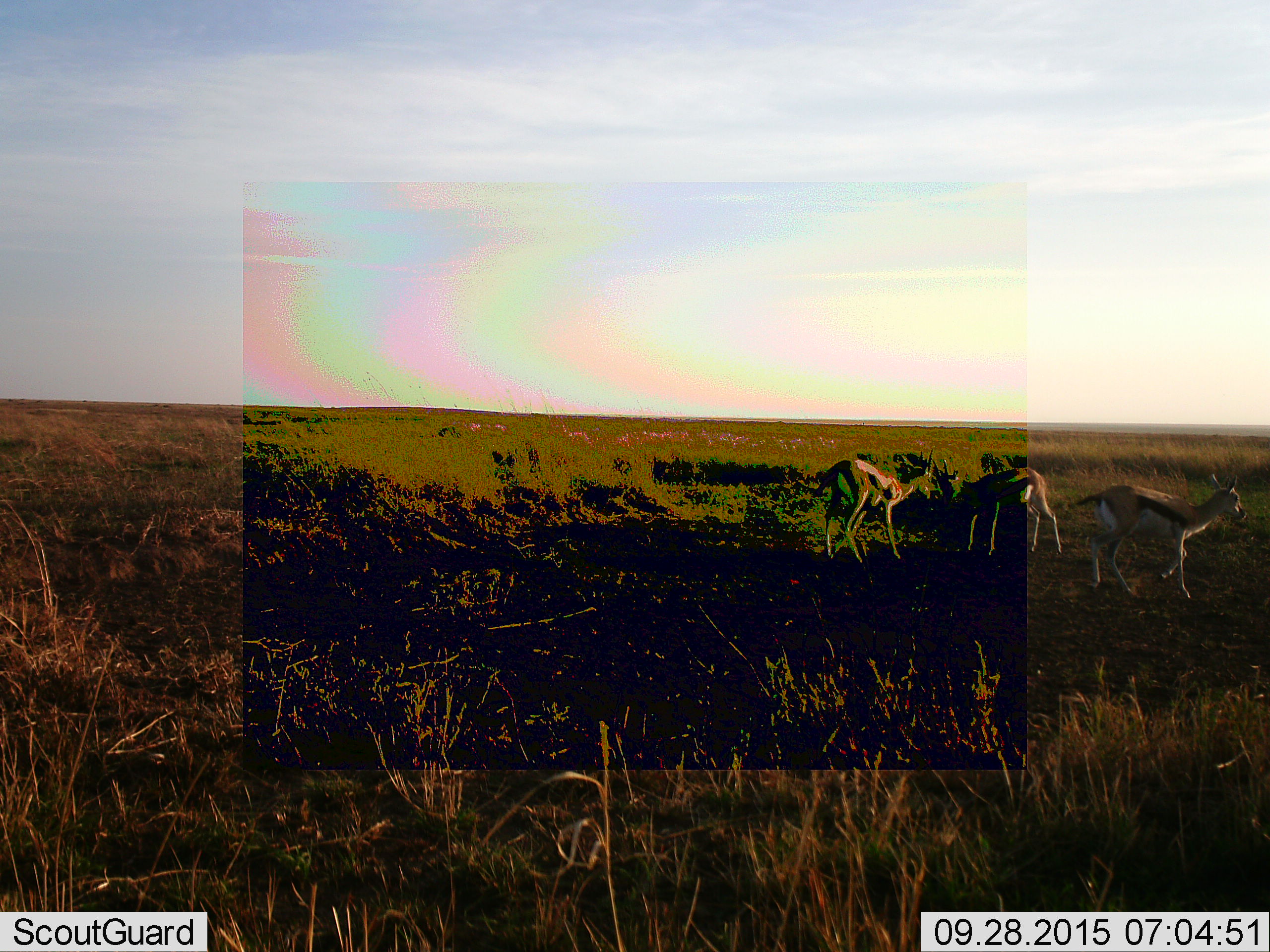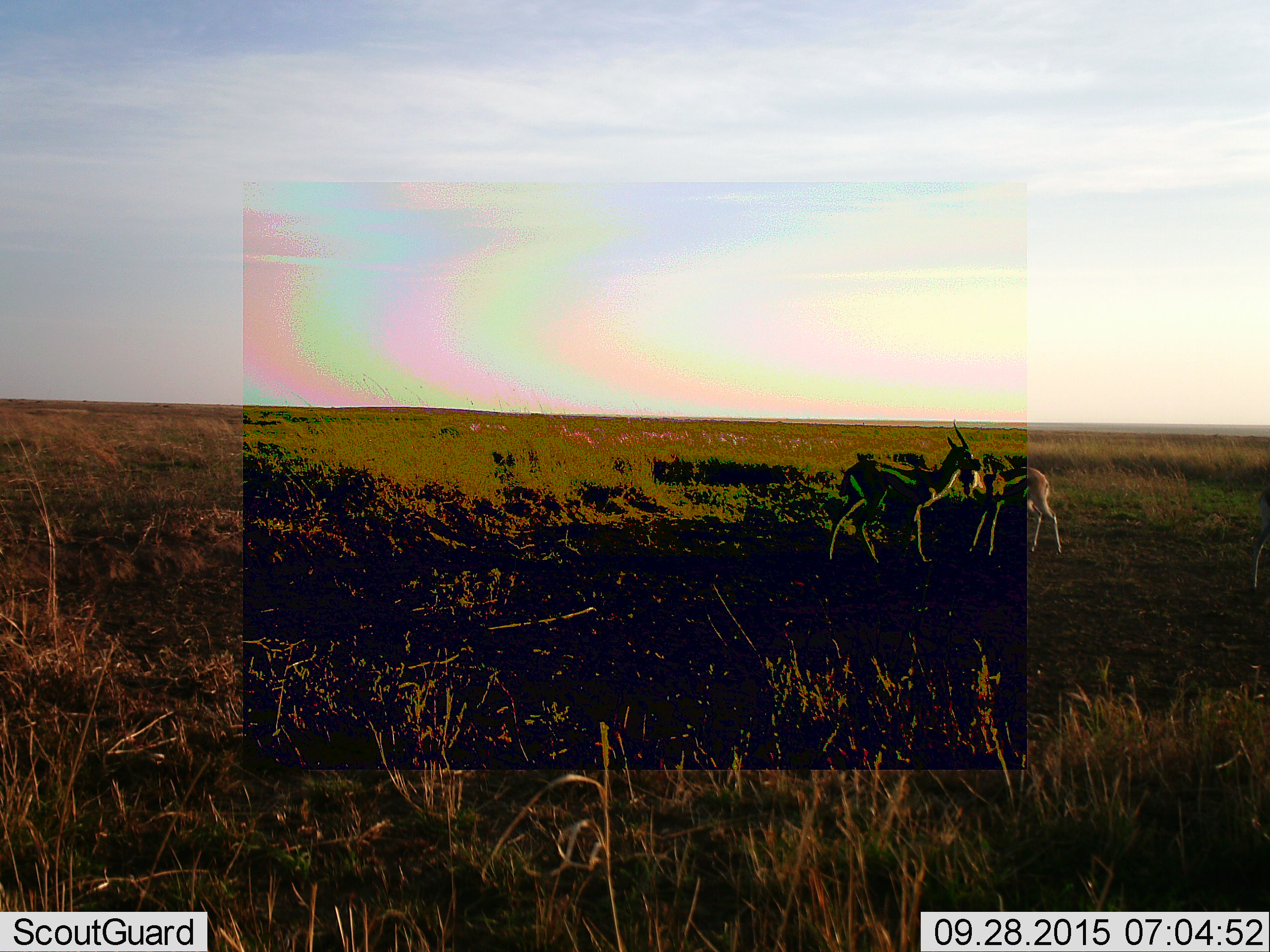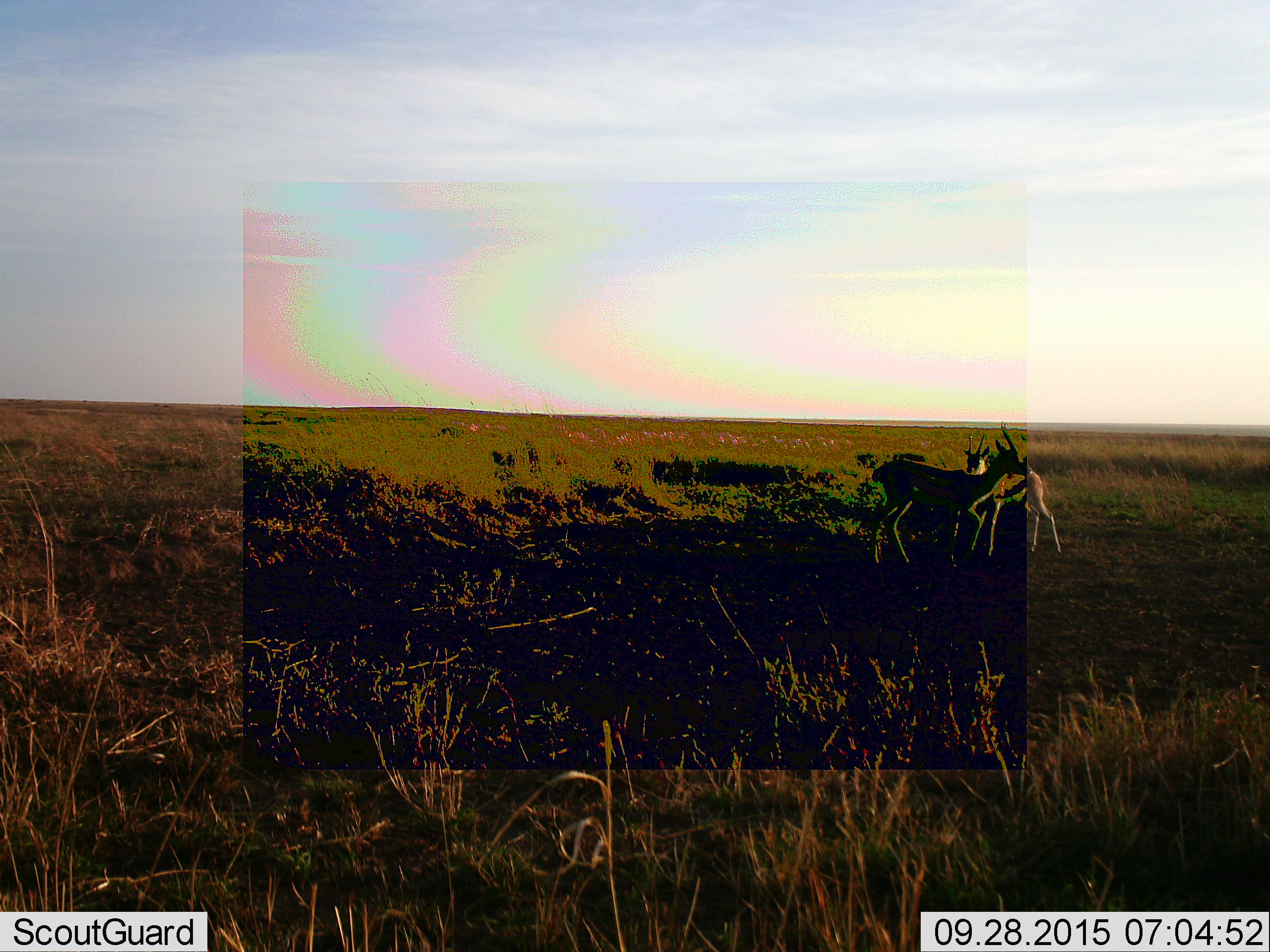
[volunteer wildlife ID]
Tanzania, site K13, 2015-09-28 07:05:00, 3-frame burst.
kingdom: Animalia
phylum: Chordata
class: Mammalia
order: Artiodactyla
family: Bovidae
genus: Eudorcas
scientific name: Eudorcas thomsonii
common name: thomson's gazelle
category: gazellethomsons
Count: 3.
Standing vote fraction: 43%.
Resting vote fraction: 0%.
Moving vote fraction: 100%.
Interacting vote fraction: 43%.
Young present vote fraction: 0%.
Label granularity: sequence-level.